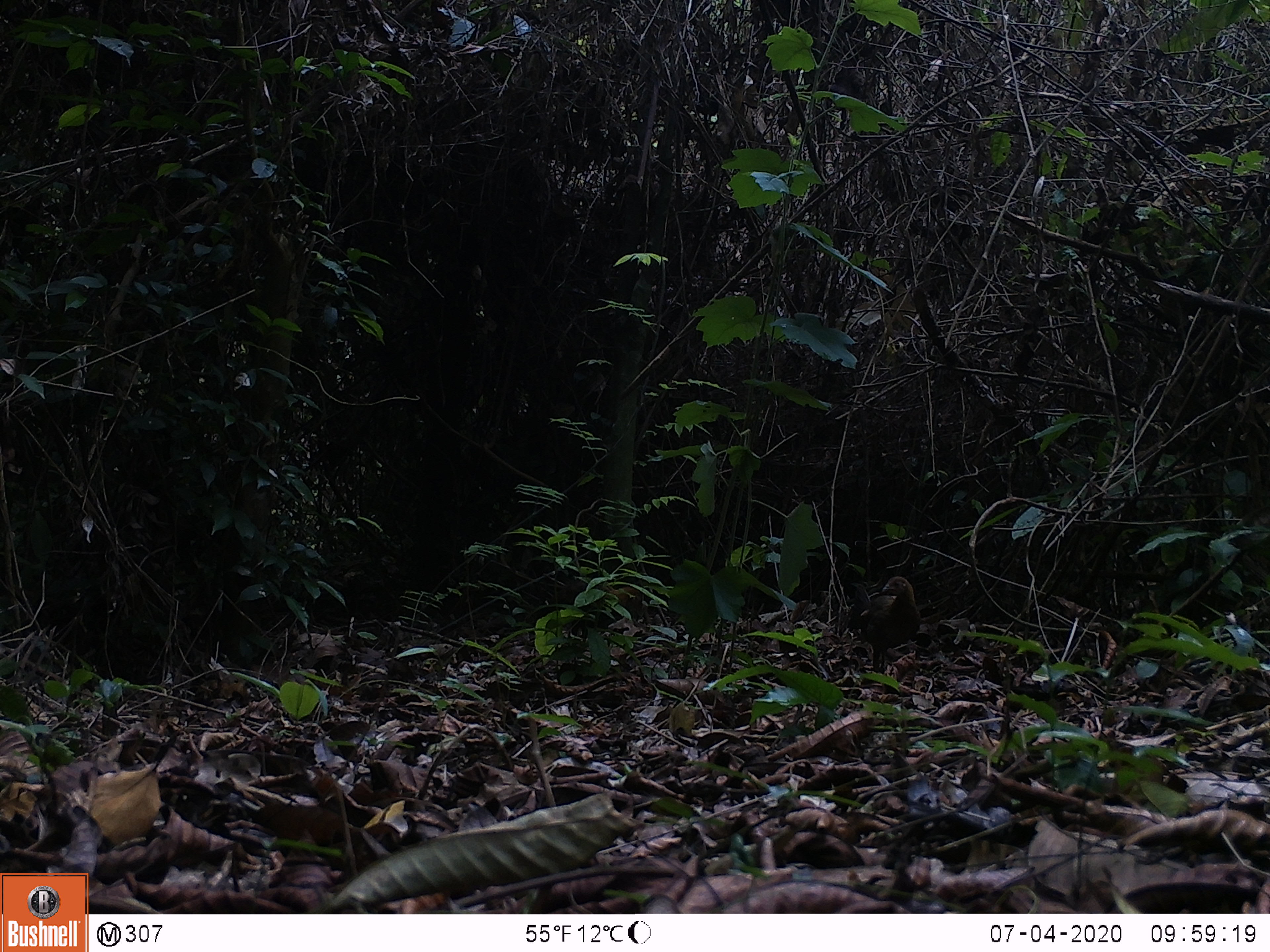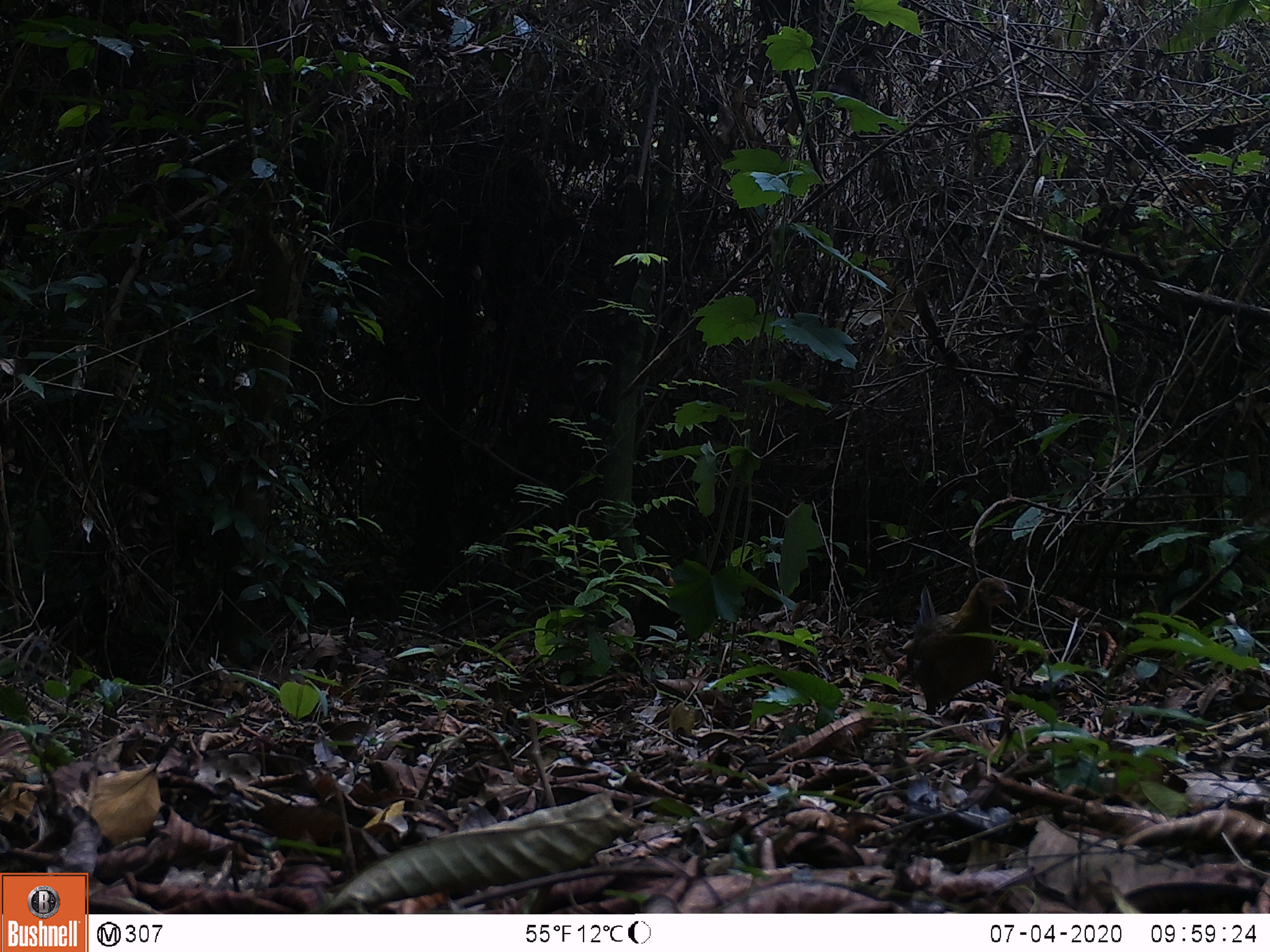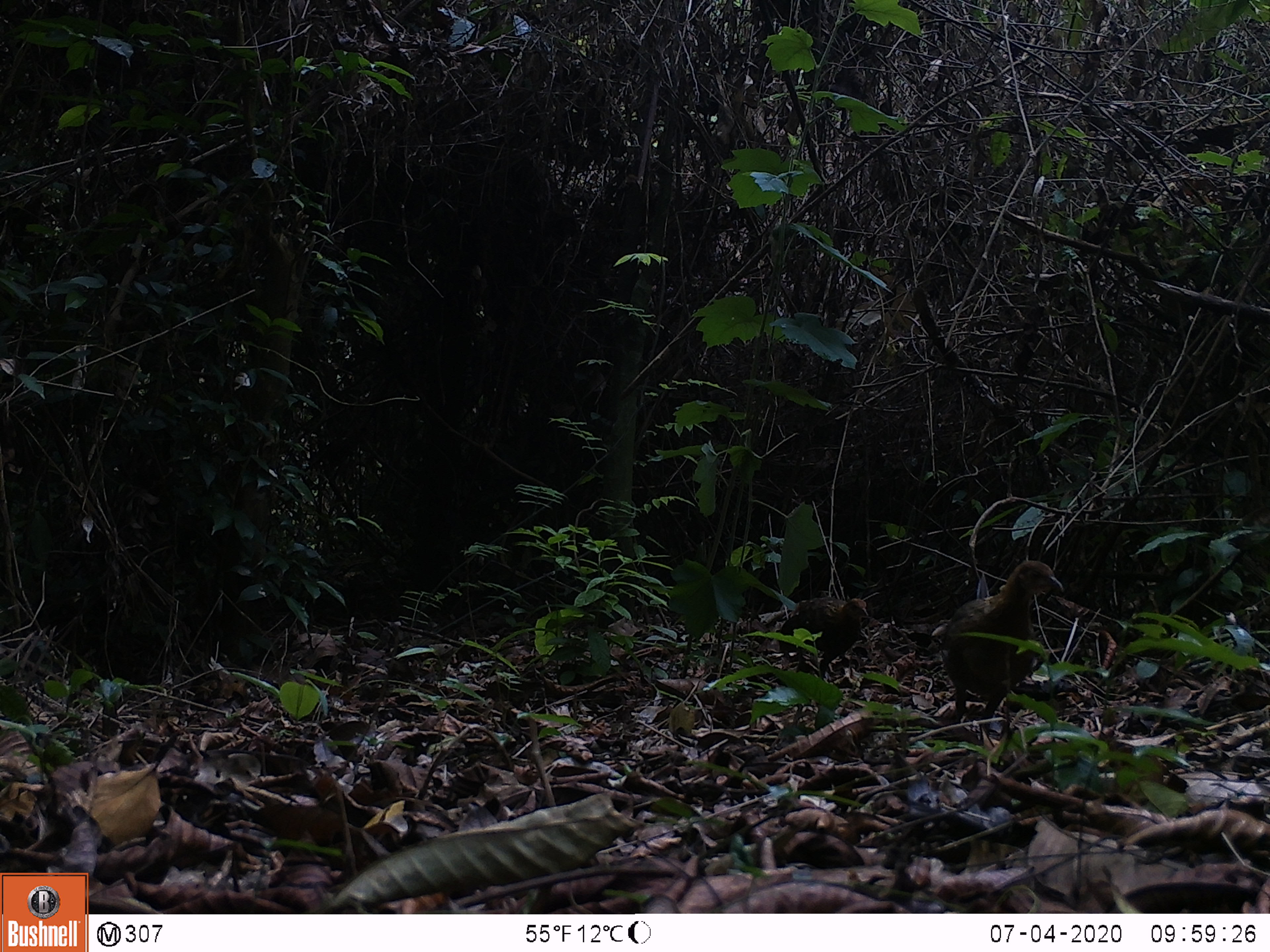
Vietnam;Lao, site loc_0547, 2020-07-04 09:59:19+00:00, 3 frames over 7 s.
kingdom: Animalia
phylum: Chordata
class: Aves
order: Galliformes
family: Phasianidae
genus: Gallus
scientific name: Gallus gallus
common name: red junglefowl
Red junglefowl (Gallus gallus). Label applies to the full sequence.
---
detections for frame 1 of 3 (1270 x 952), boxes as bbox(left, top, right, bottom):
red junglefowl: bbox(846, 576, 920, 674); bbox(551, 581, 650, 642)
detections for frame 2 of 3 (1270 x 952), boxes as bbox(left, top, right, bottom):
red junglefowl: bbox(906, 577, 1017, 715); bbox(628, 562, 680, 668)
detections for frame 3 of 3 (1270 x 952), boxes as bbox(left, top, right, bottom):
red junglefowl: bbox(941, 559, 1064, 739); bbox(767, 597, 868, 679)